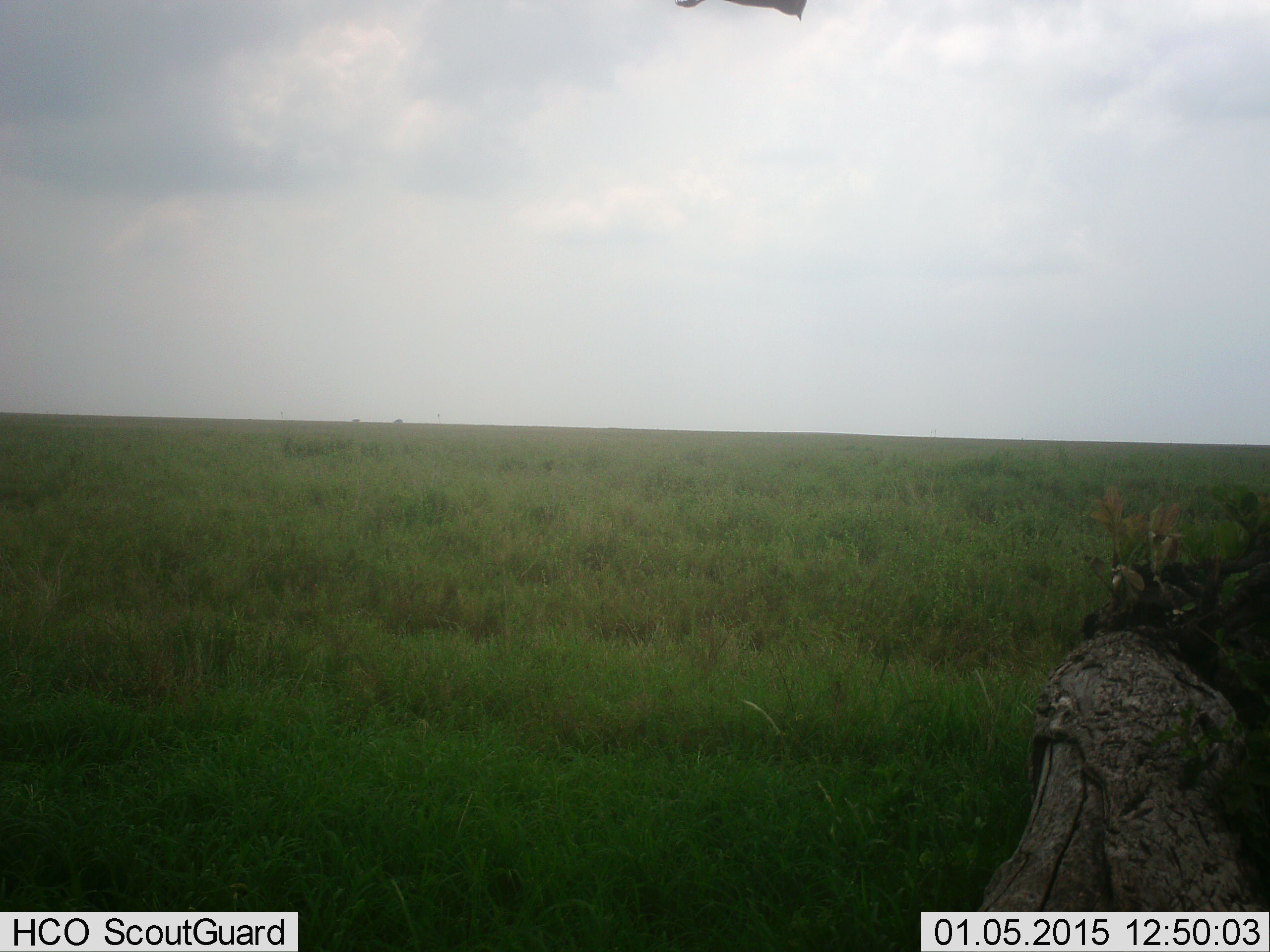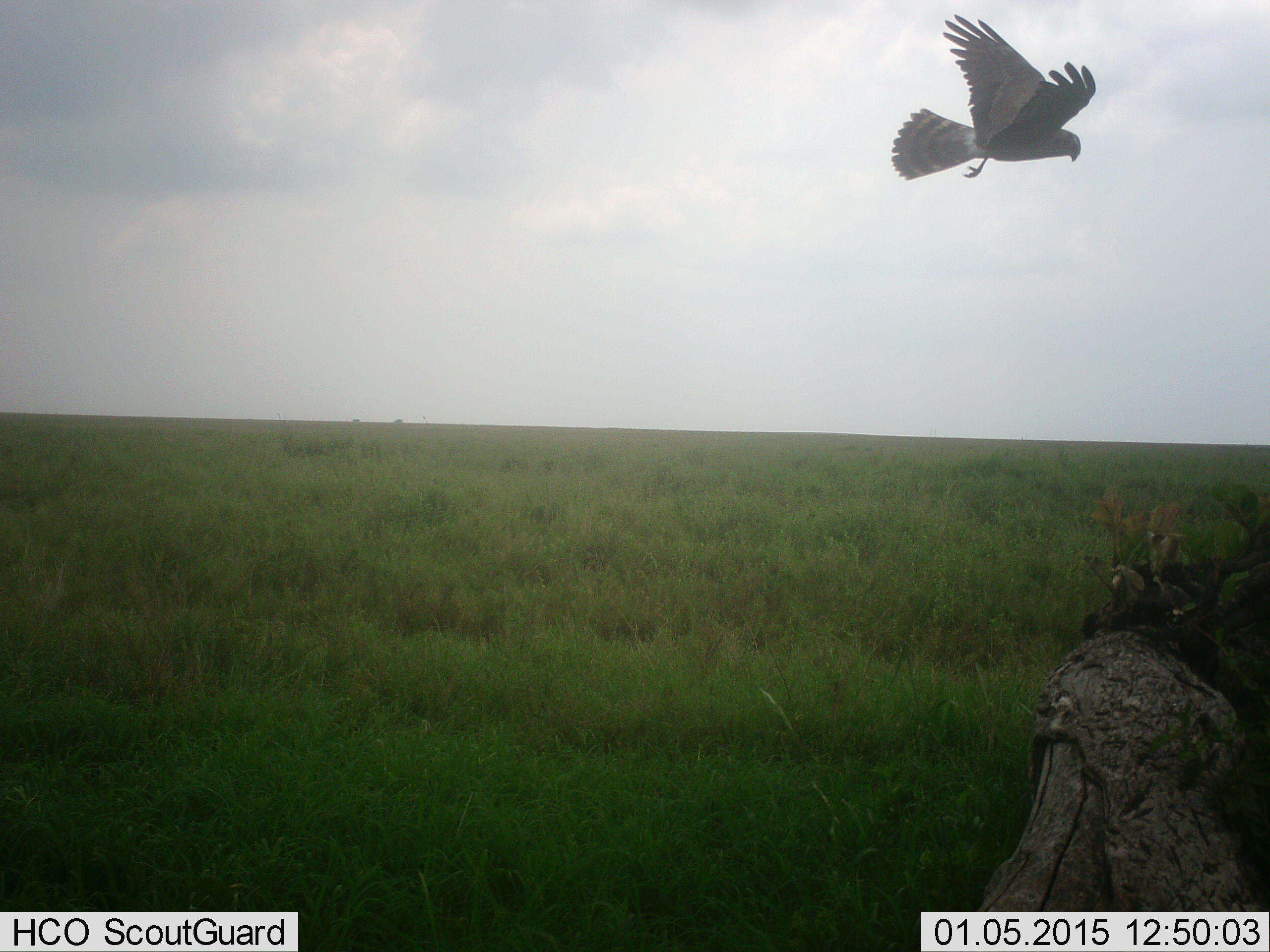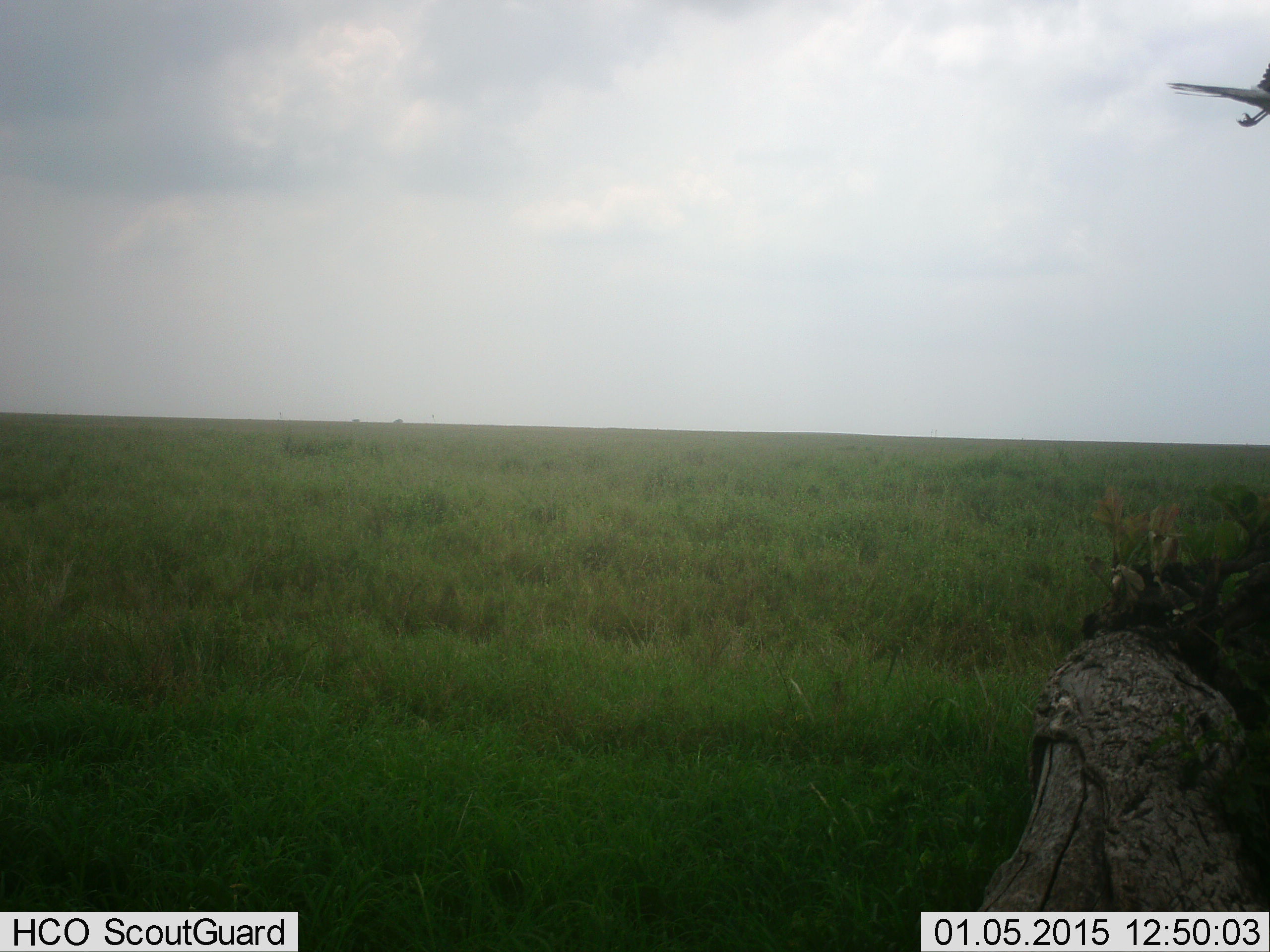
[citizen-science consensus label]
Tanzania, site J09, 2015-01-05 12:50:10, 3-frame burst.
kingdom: Animalia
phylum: Chordata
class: Aves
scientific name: Aves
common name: bird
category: otherbird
Otherbird (bird) (Aves), count 1. Behavior (volunteer vote fractions): standing 0%, resting 0%, moving 100%, interacting 0%. Young present (vote fraction): 0%. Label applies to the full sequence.